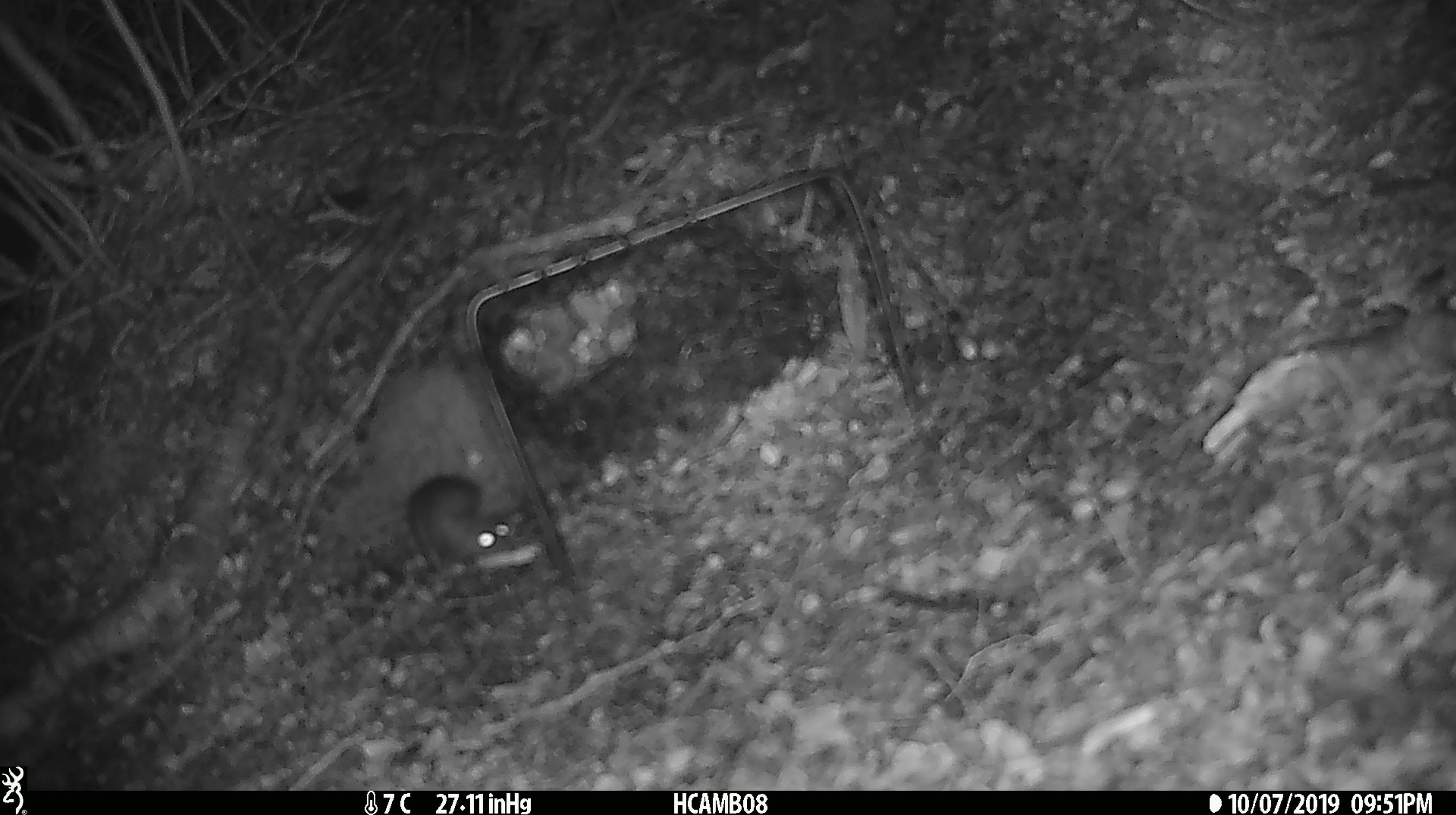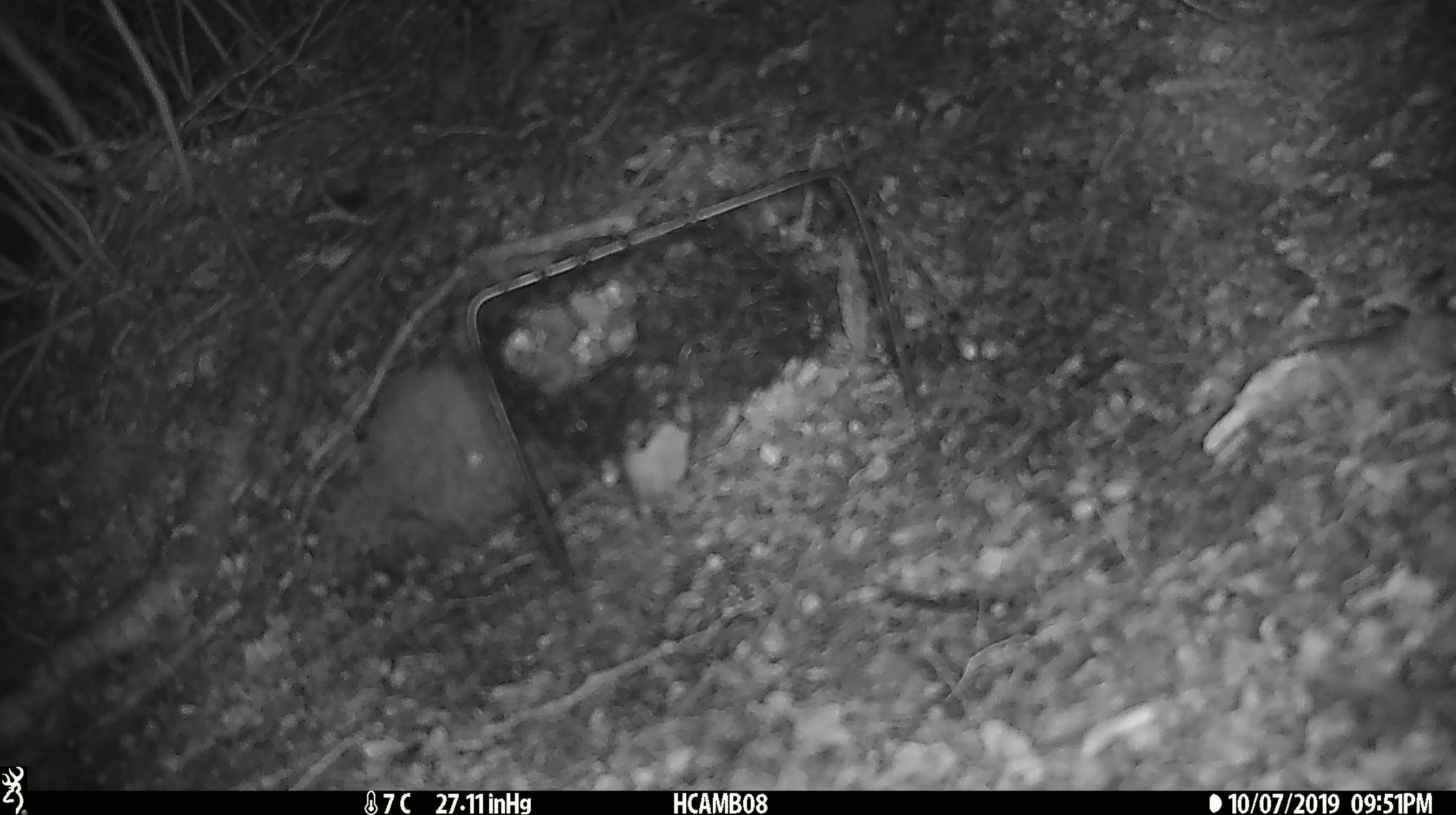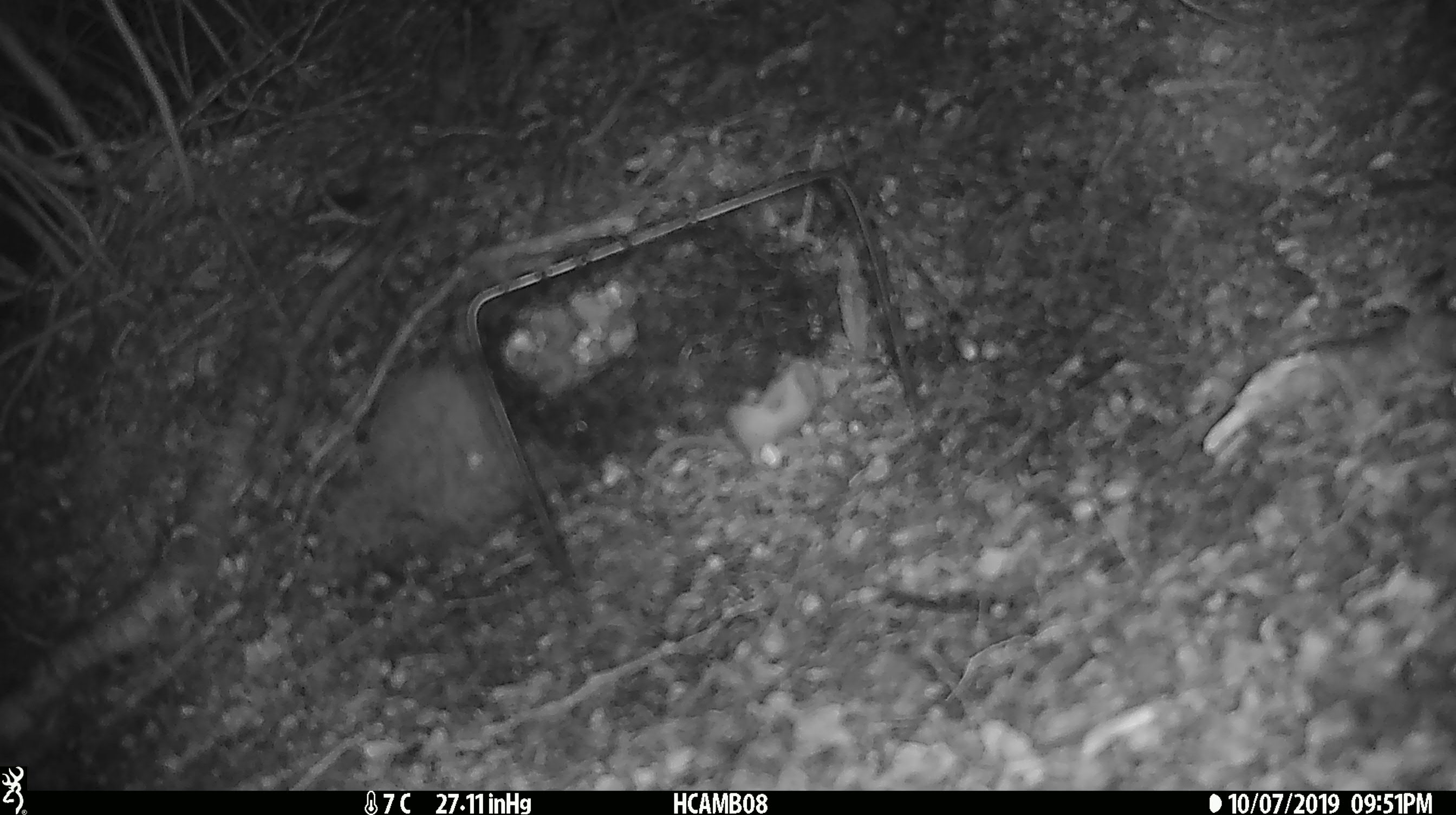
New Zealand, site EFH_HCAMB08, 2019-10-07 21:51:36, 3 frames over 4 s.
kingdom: Animalia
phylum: Chordata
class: Mammalia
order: Rodentia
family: Muridae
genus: Mus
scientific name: Mus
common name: mouse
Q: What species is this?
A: Mouse (Mus).